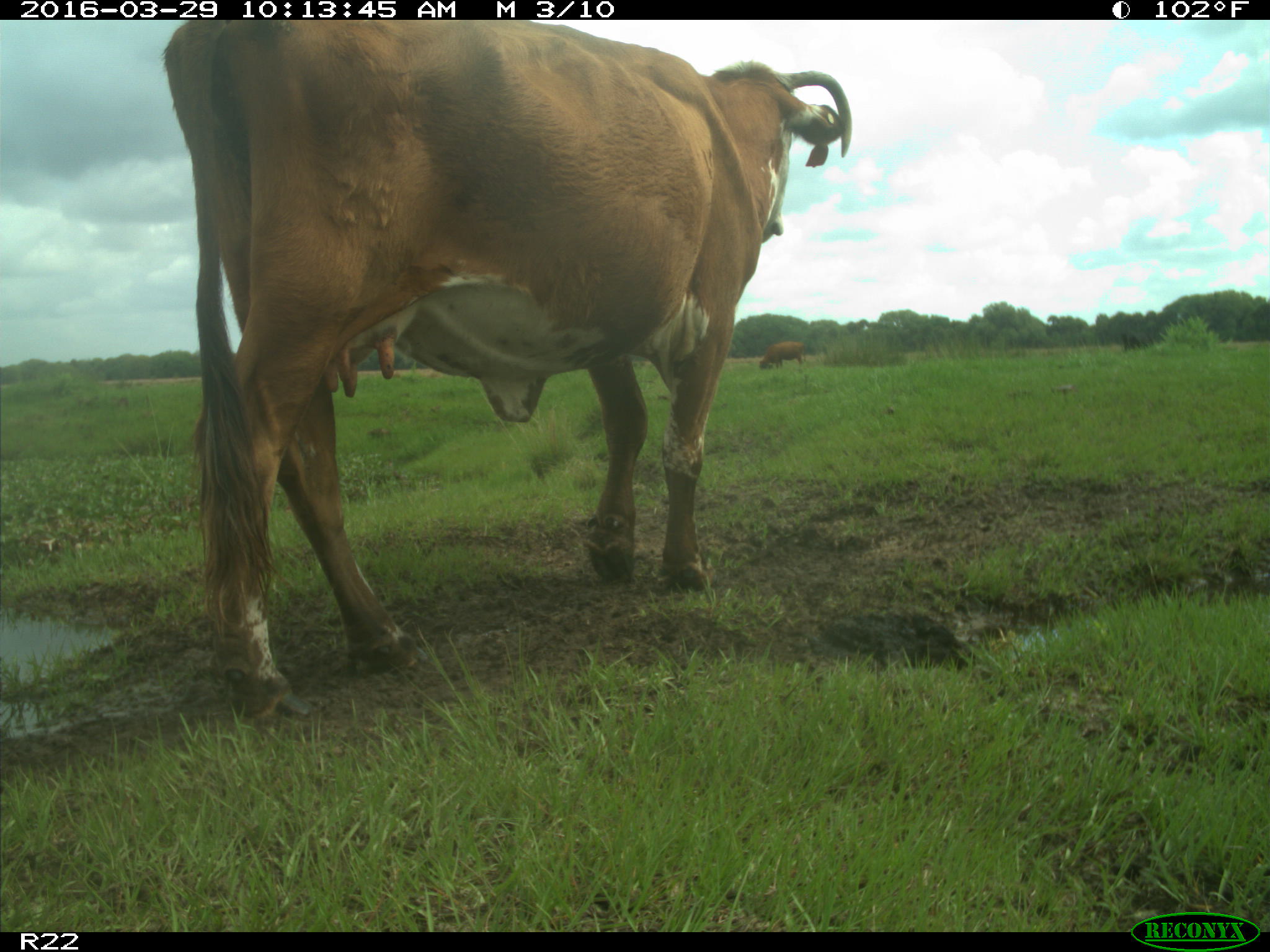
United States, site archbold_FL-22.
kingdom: Animalia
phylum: Chordata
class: Mammalia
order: Artiodactyla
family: Bovidae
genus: Bos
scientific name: Bos taurus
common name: domestic cow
Bos taurus (domestic cow).